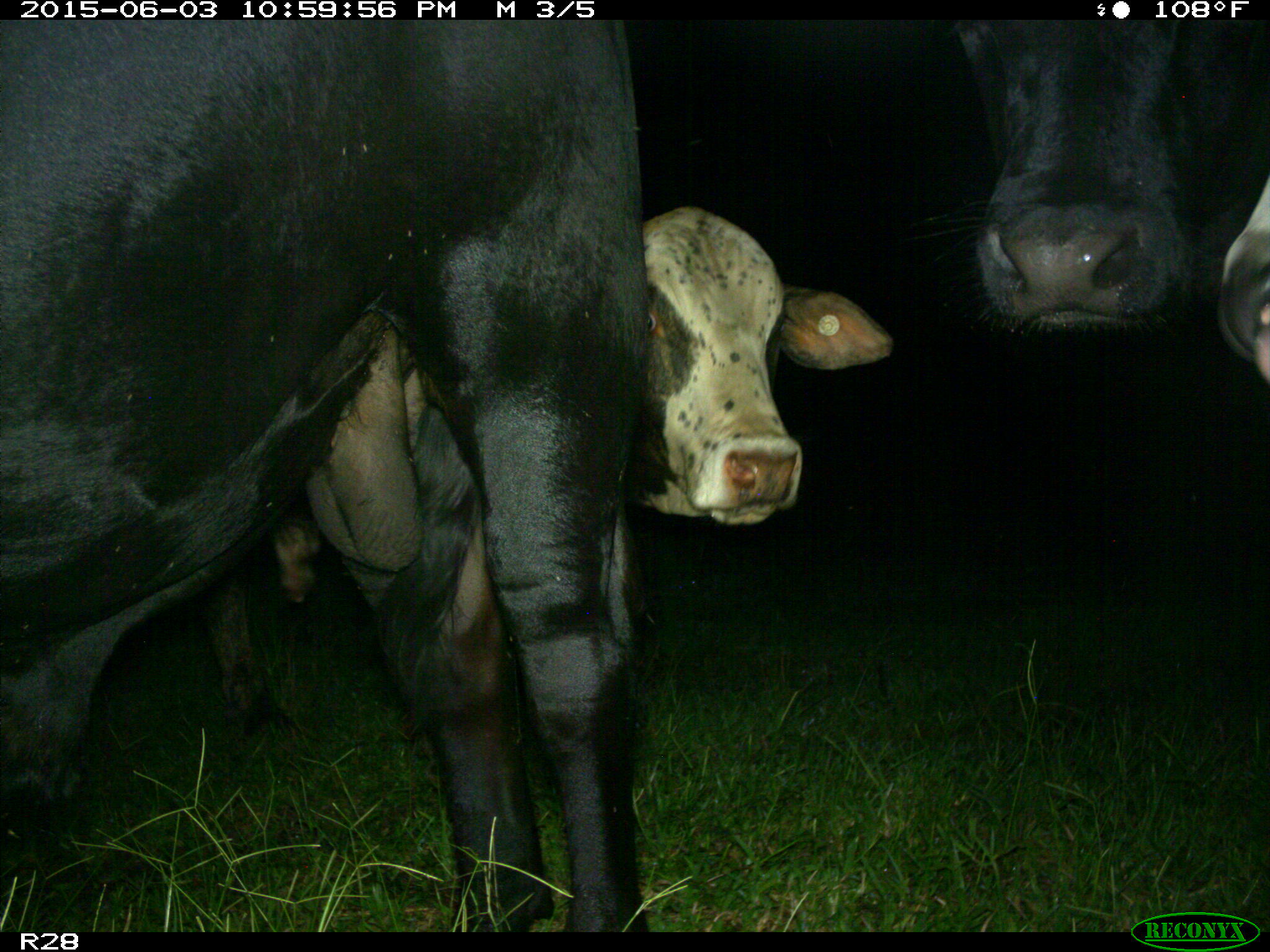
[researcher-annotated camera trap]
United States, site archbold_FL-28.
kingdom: Animalia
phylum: Chordata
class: Mammalia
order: Artiodactyla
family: Bovidae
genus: Bos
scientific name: Bos taurus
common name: domestic cow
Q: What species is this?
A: Bos taurus (domestic cow).